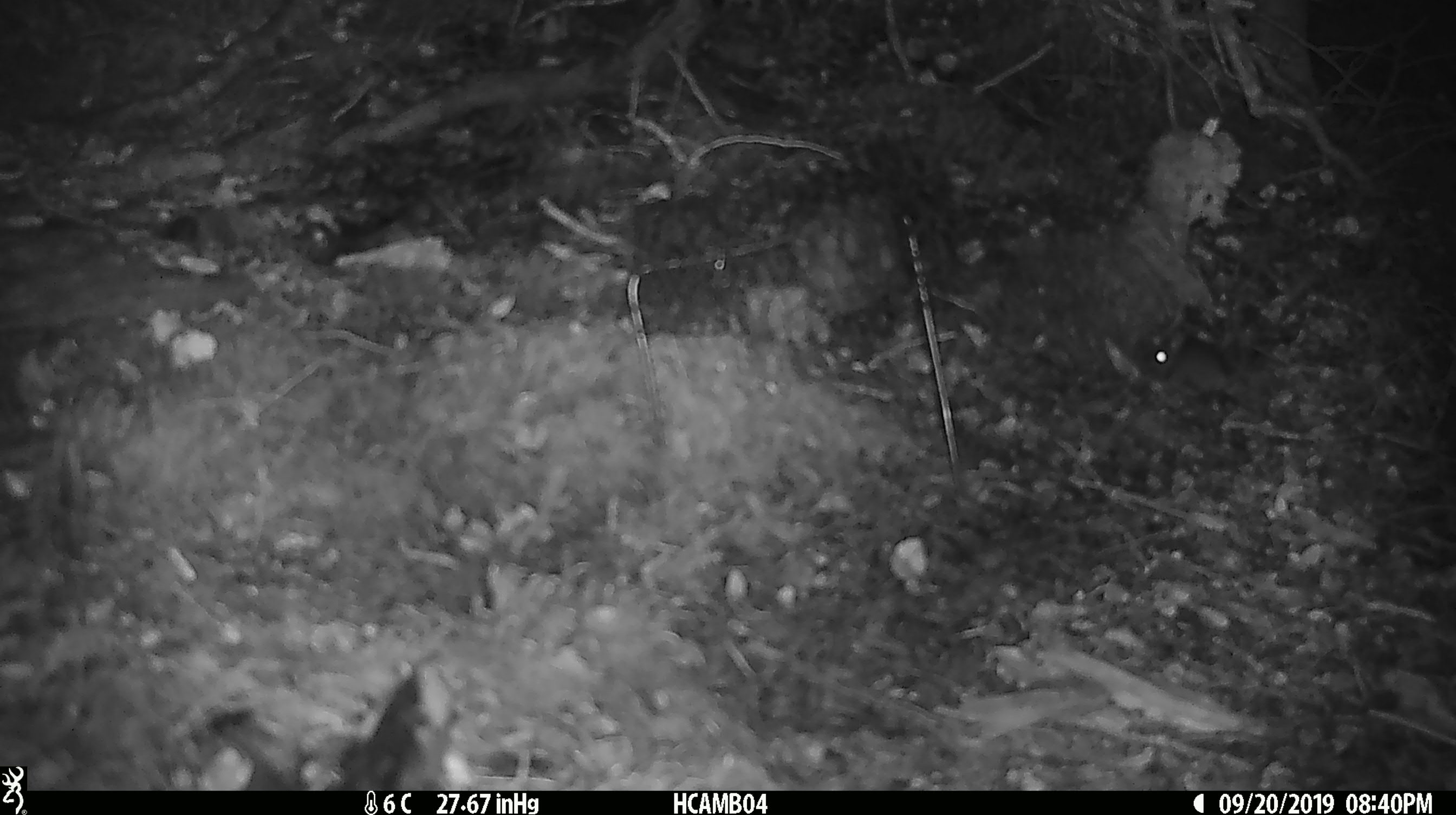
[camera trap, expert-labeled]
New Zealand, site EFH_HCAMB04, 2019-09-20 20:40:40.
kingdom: Animalia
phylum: Chordata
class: Mammalia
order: Rodentia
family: Muridae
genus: Mus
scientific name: Mus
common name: mouse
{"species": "mouse (Mus)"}